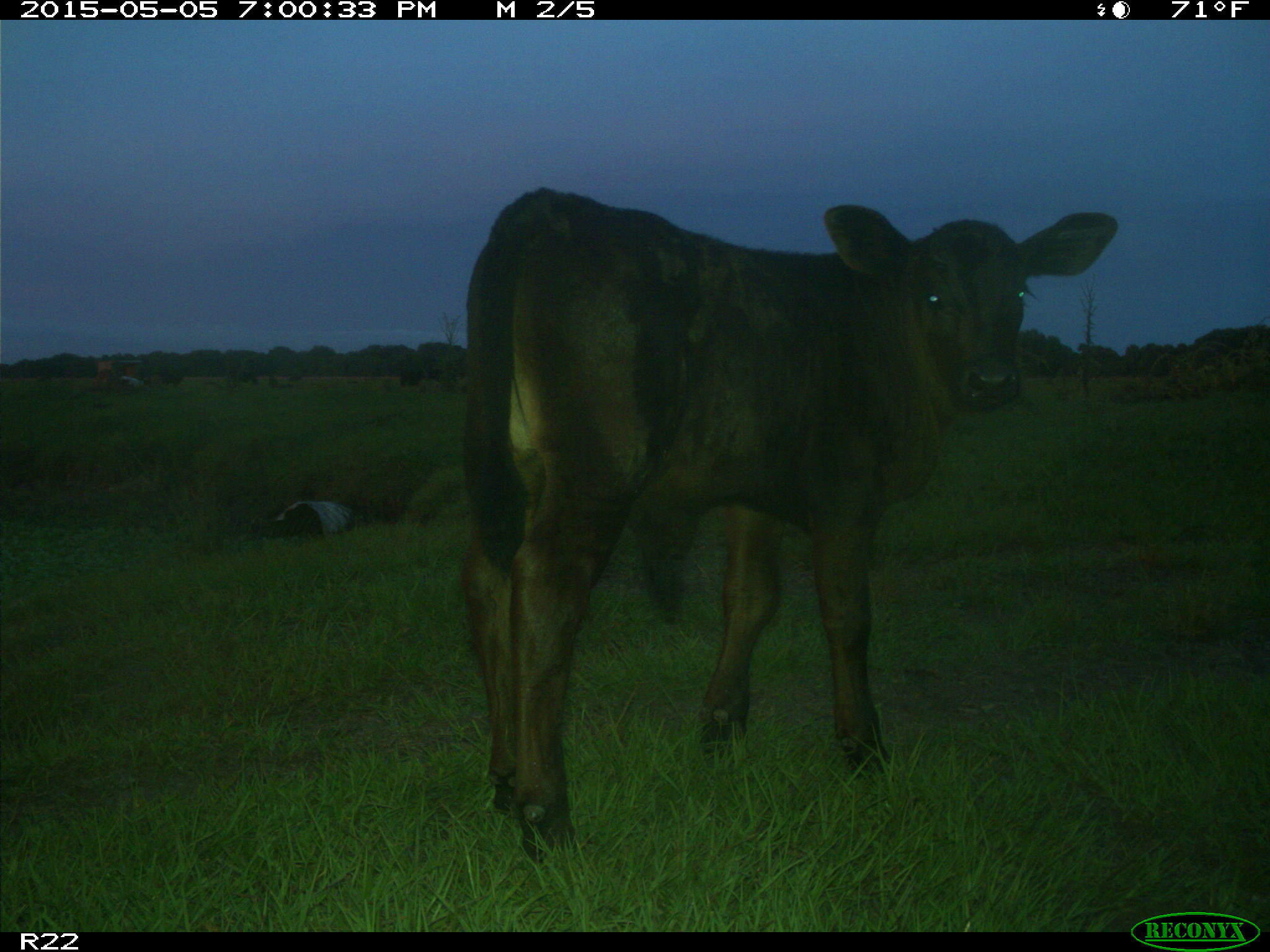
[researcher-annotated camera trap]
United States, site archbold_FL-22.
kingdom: Animalia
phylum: Chordata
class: Mammalia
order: Artiodactyla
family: Bovidae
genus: Bos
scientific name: Bos taurus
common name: domestic cow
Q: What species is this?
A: Bos taurus (domestic cow).